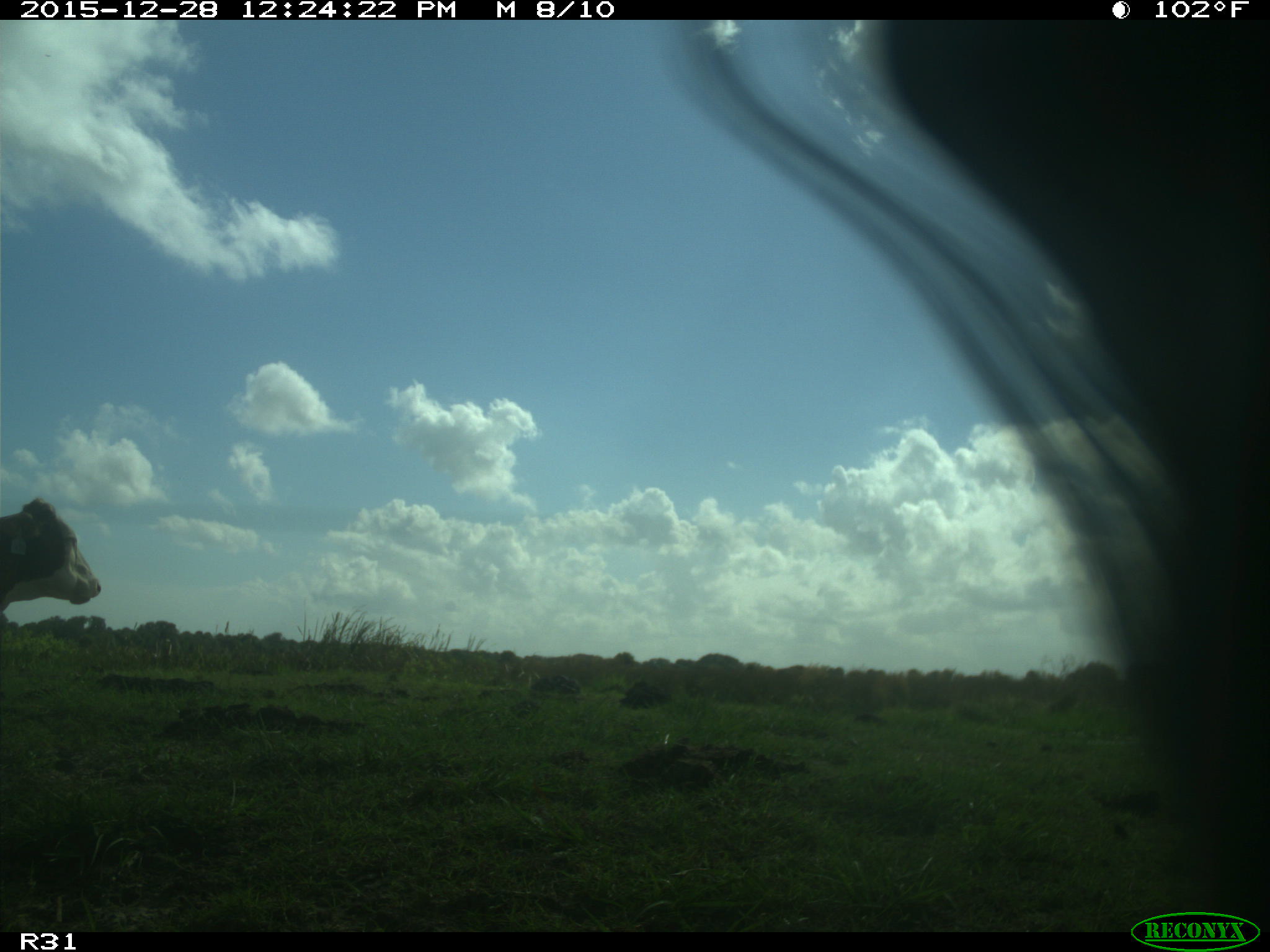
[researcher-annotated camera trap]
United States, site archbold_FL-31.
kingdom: Animalia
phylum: Chordata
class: Mammalia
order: Artiodactyla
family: Bovidae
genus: Bos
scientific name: Bos taurus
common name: domestic cow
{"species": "Bos taurus (domestic cow)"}